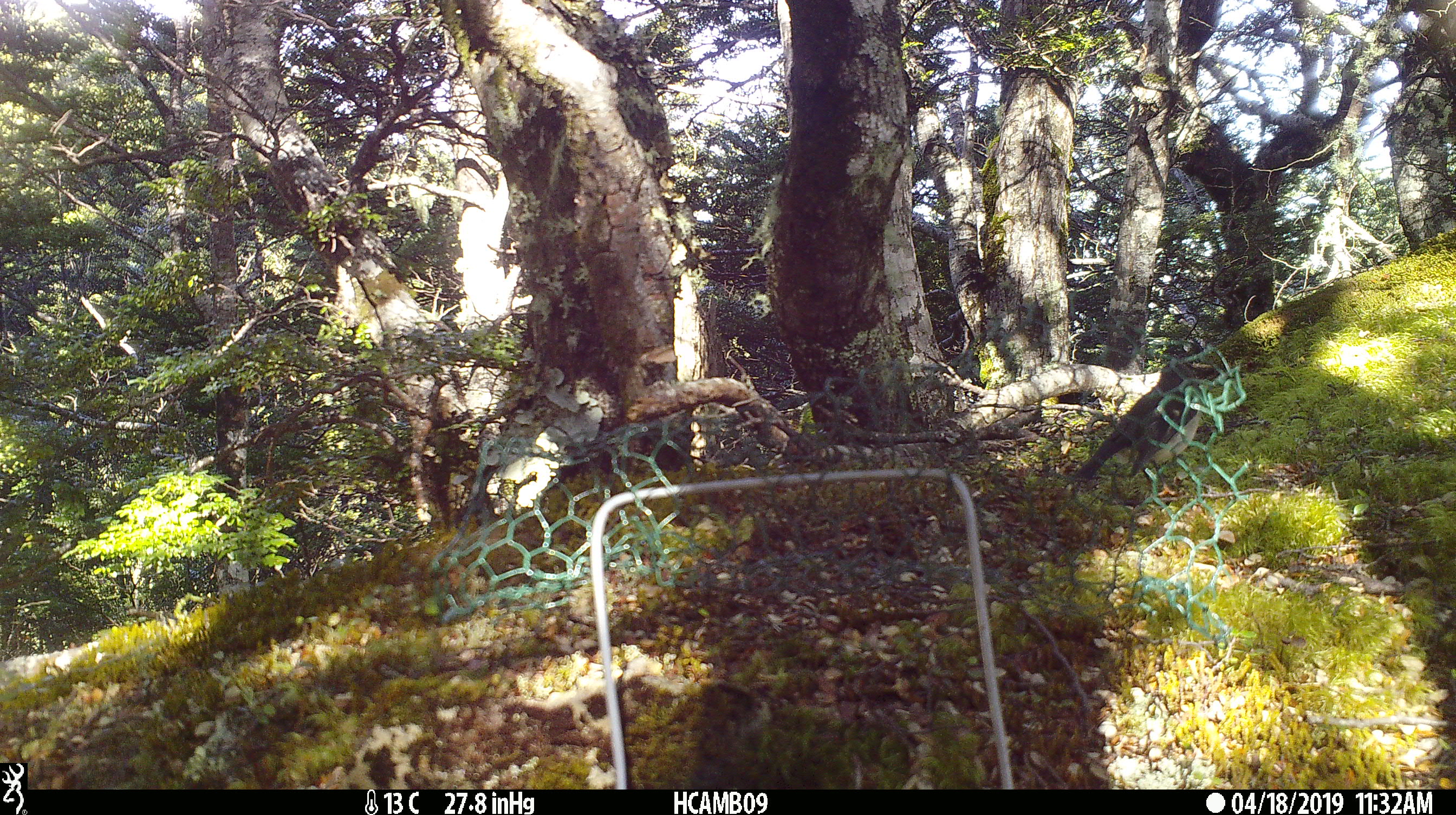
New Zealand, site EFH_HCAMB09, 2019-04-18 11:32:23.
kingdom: Animalia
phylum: Chordata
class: Aves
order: Passeriformes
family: Petroicidae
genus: Petroica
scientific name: Petroica australis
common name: new zealand robin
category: robin